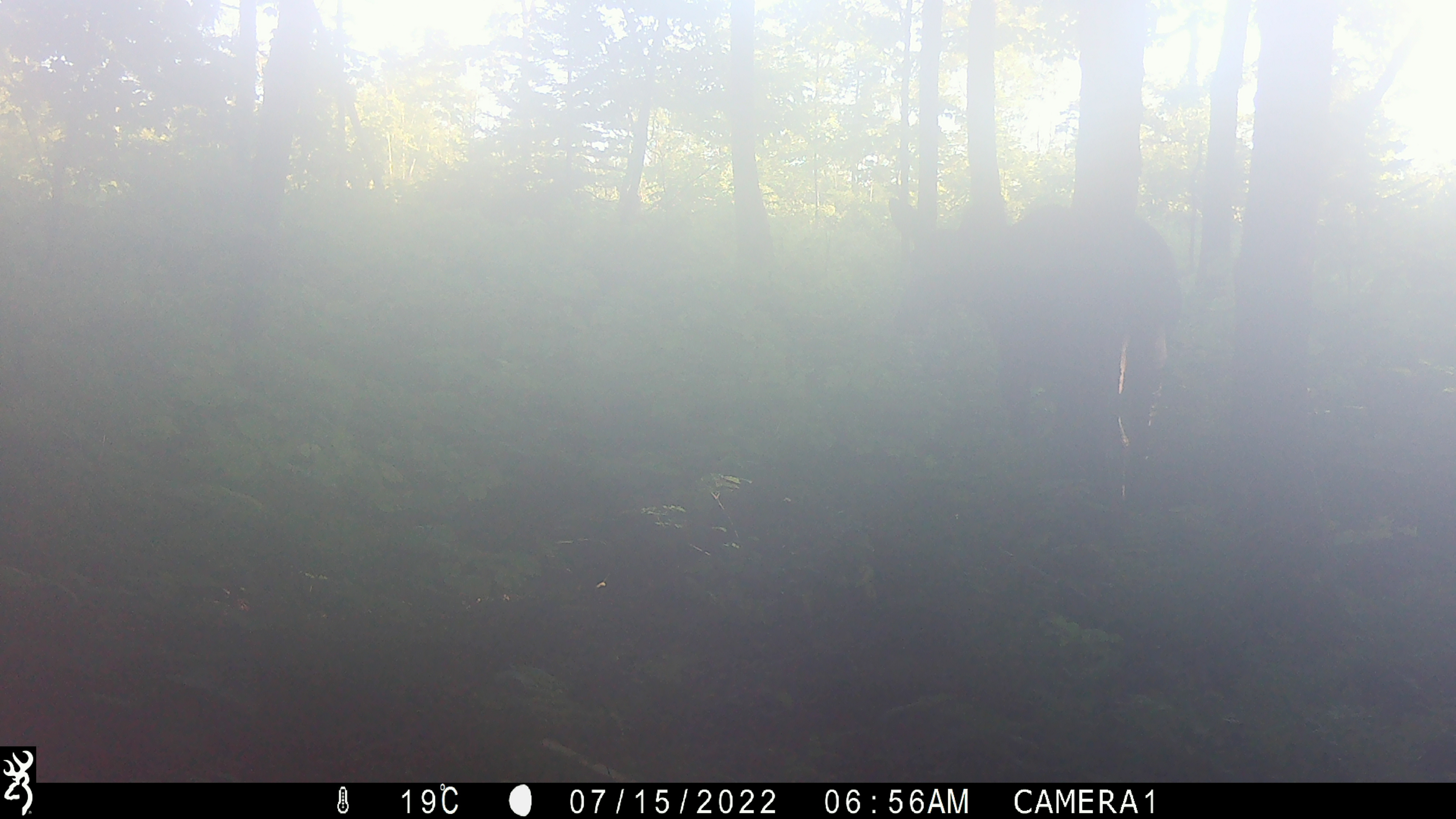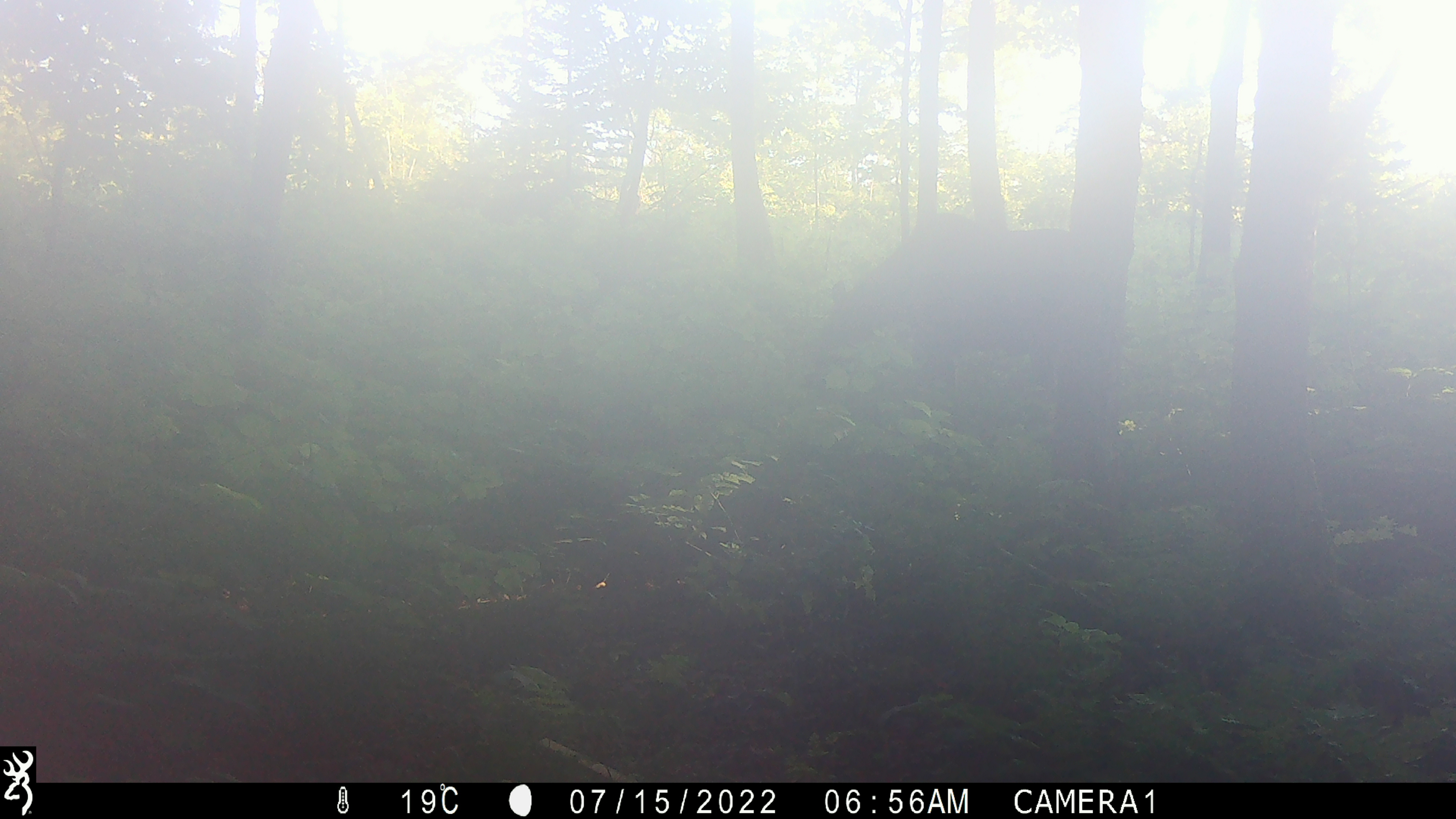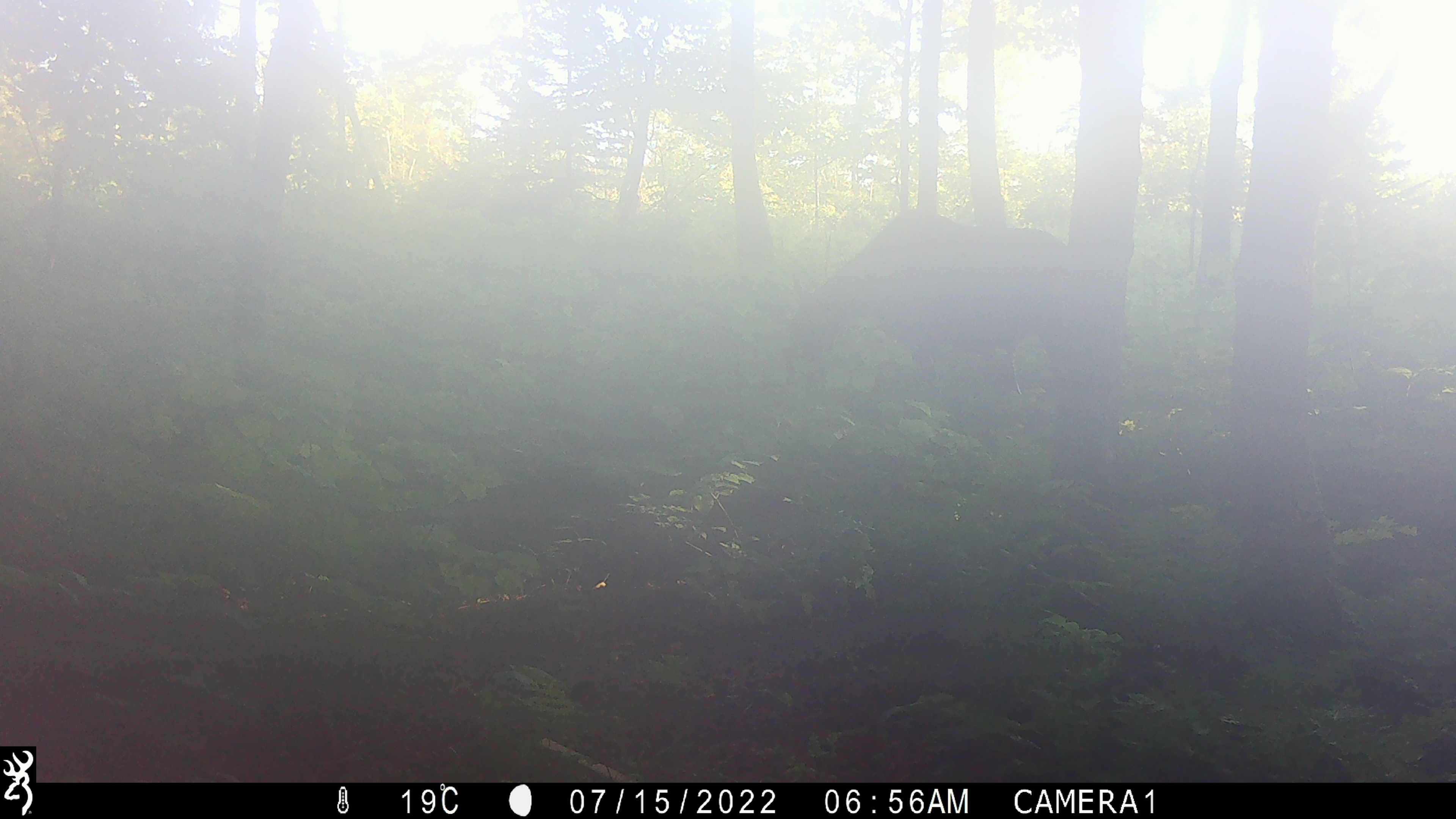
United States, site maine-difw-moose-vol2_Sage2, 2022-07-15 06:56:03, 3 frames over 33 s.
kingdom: Animalia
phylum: Chordata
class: Mammalia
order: Artiodactyla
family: Cervidae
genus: Alces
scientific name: Alces alces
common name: moose